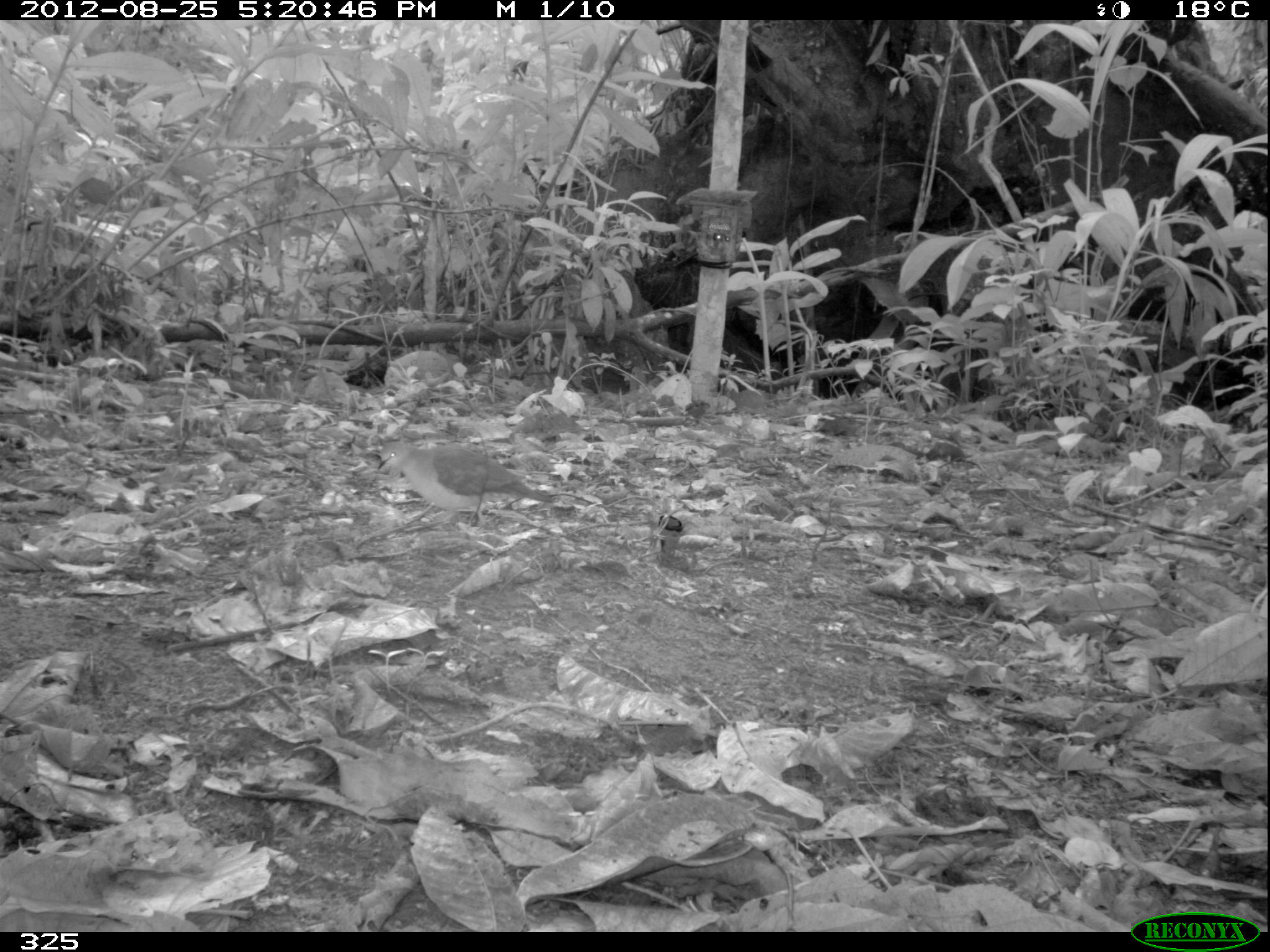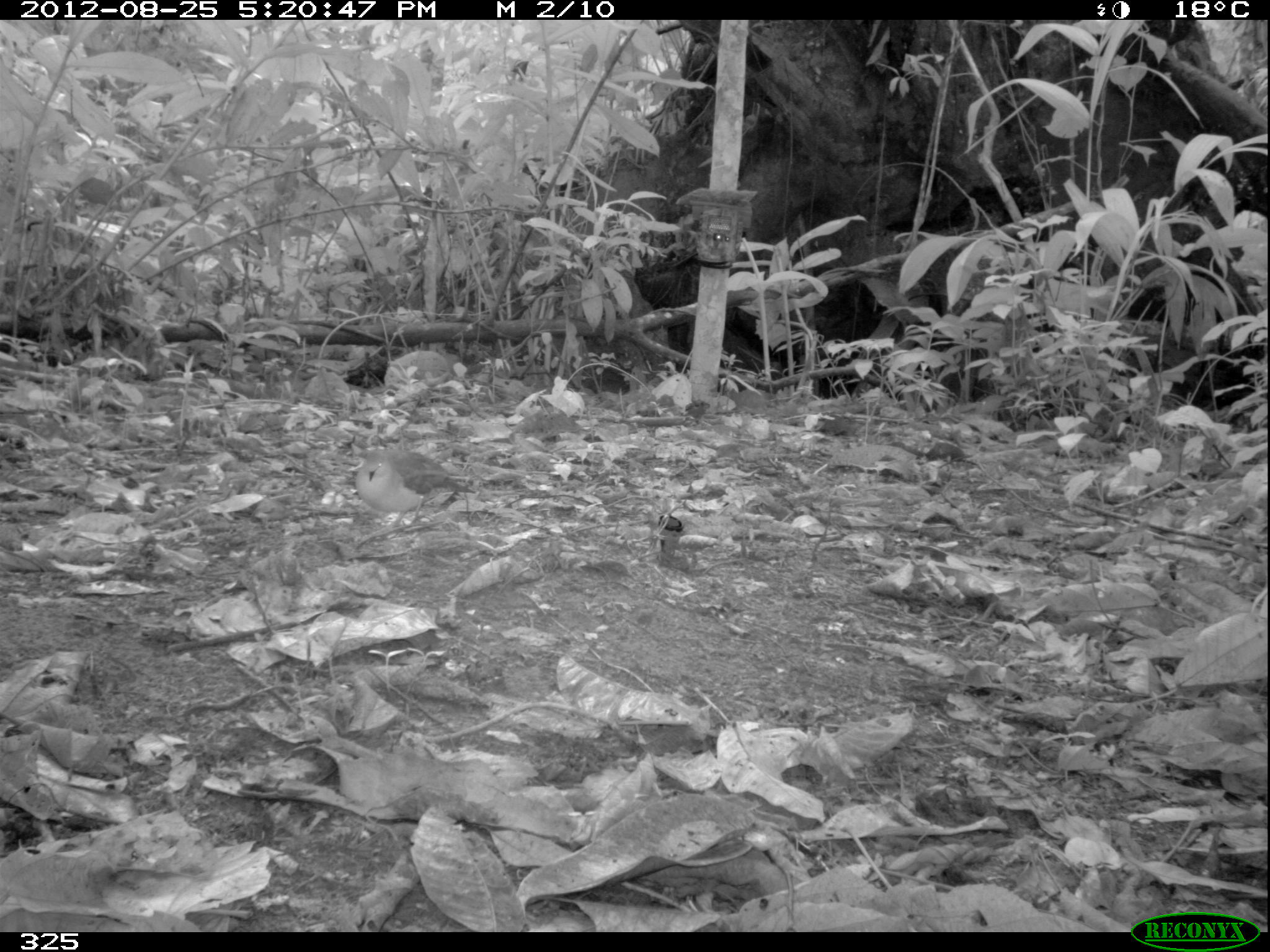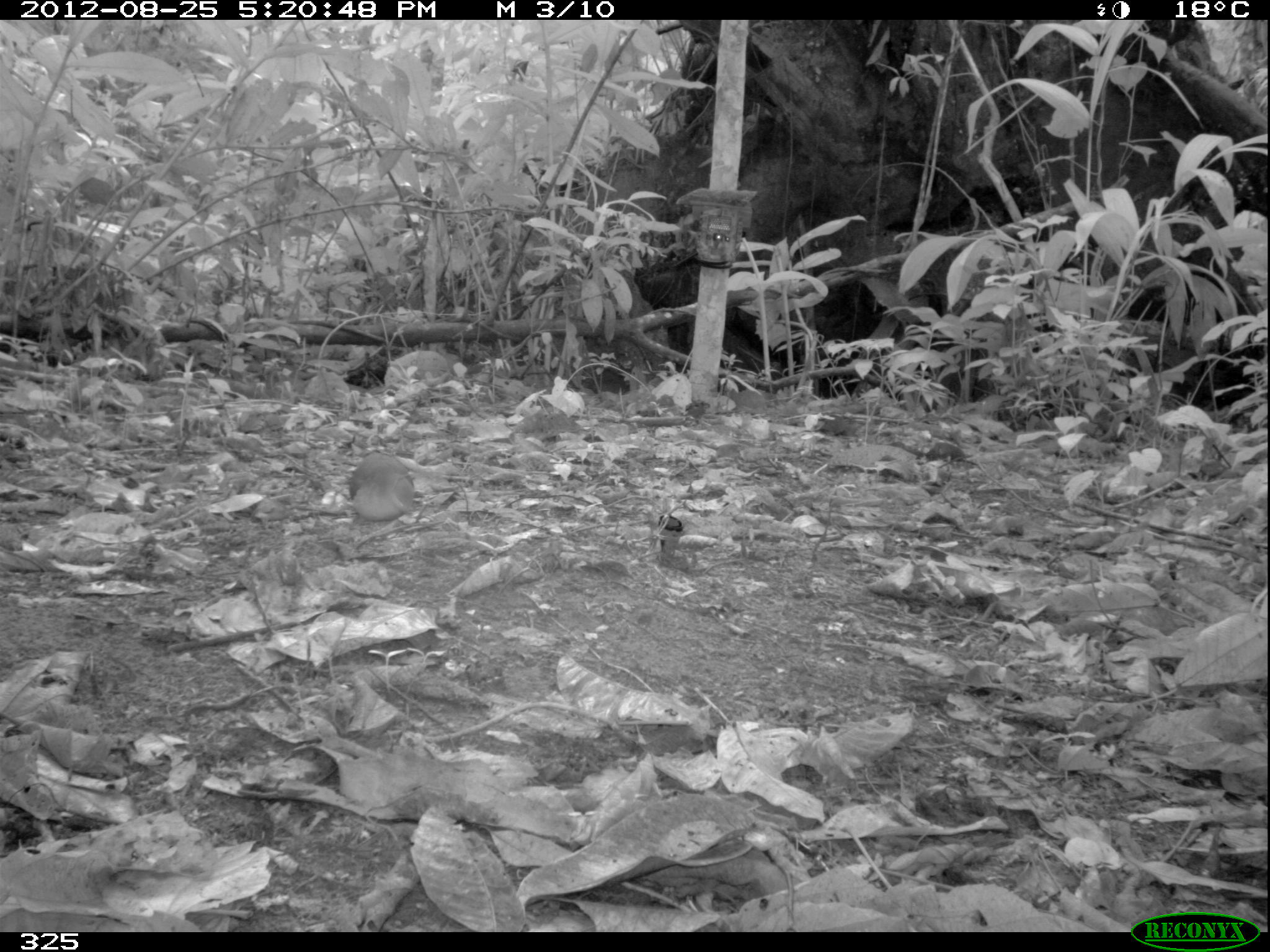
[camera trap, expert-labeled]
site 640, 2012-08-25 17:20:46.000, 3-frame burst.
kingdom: Animalia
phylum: Chordata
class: Aves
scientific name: Aves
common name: bird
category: unknown bird